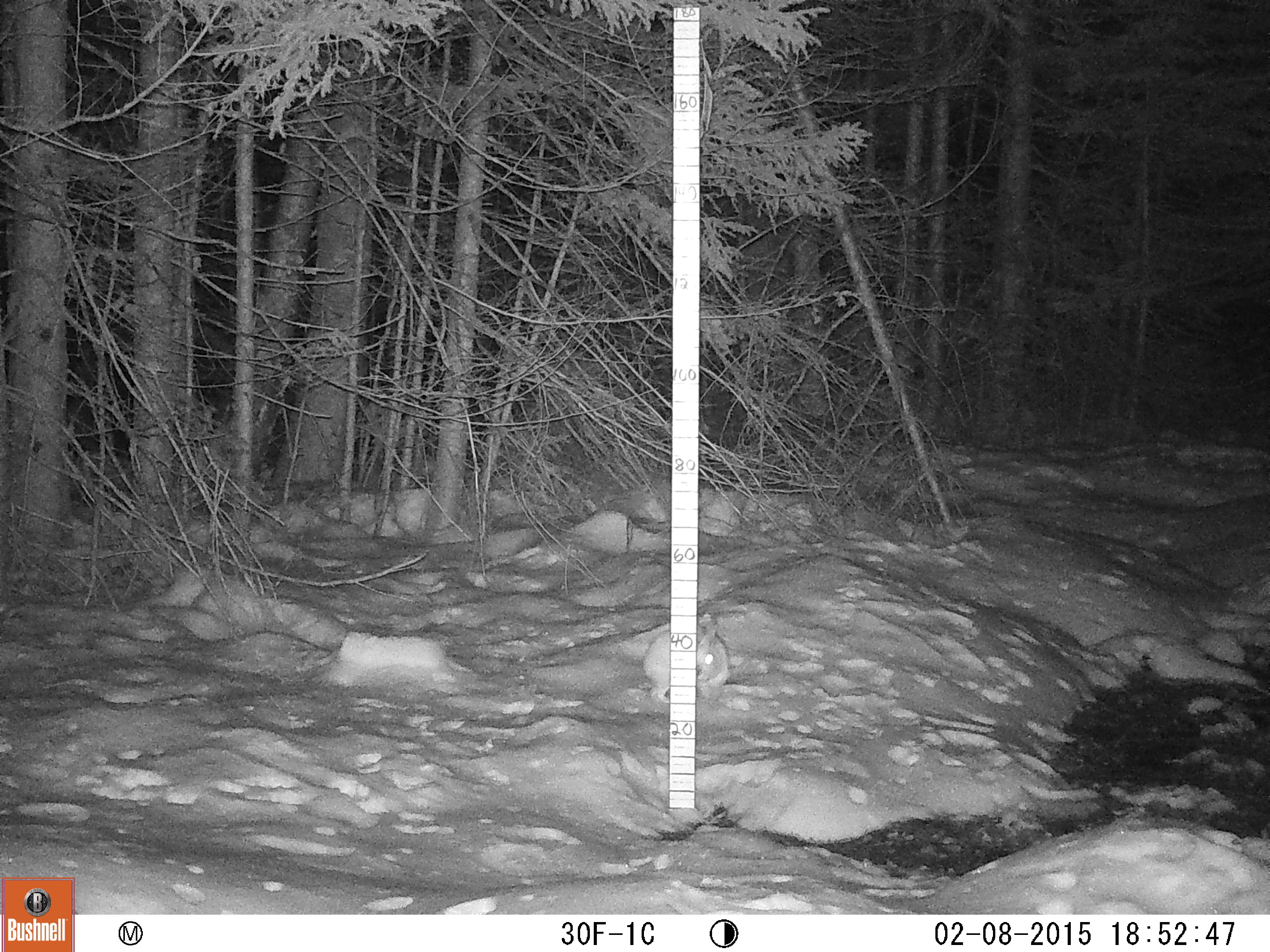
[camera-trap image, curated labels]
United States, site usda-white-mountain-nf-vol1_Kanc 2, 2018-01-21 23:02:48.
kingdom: Animalia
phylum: Chordata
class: Mammalia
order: Lagomorpha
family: Leporidae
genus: Lepus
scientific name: Lepus americanus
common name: snowshoe hare